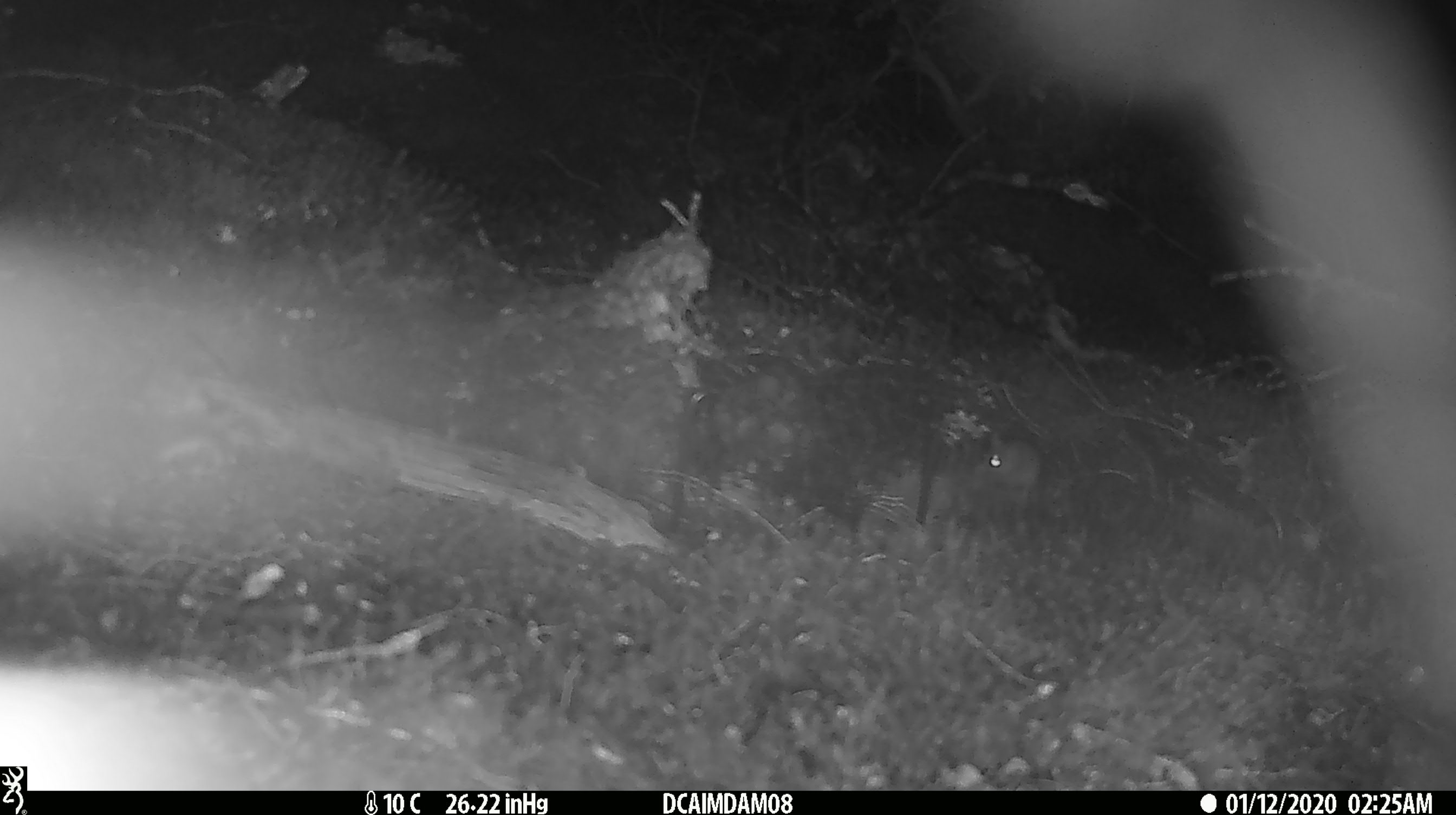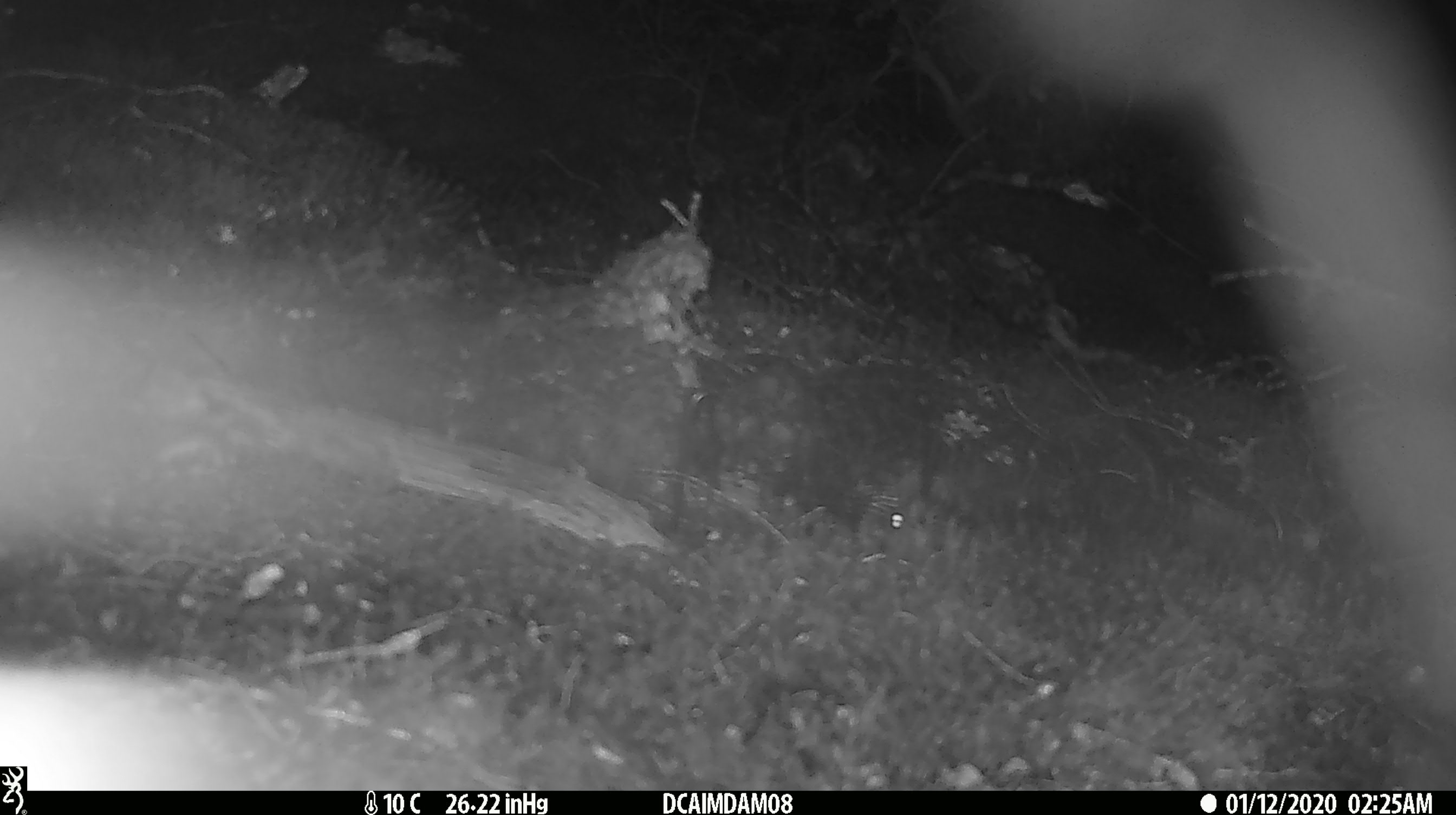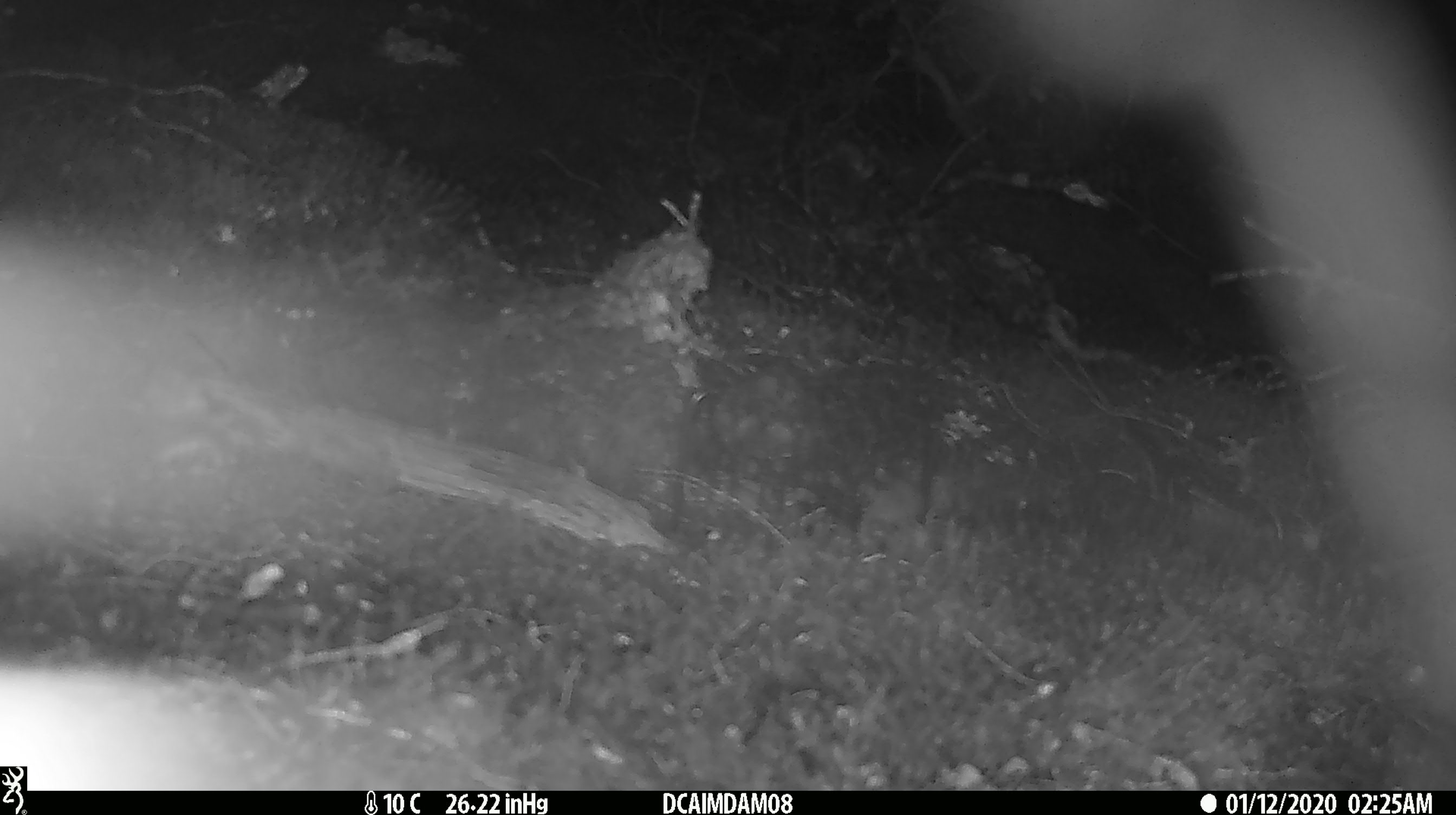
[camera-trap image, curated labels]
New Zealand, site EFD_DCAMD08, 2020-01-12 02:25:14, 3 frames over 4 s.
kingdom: Animalia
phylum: Chordata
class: Mammalia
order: Rodentia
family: Muridae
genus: Mus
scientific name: Mus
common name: mouse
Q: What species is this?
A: Mouse (Mus).